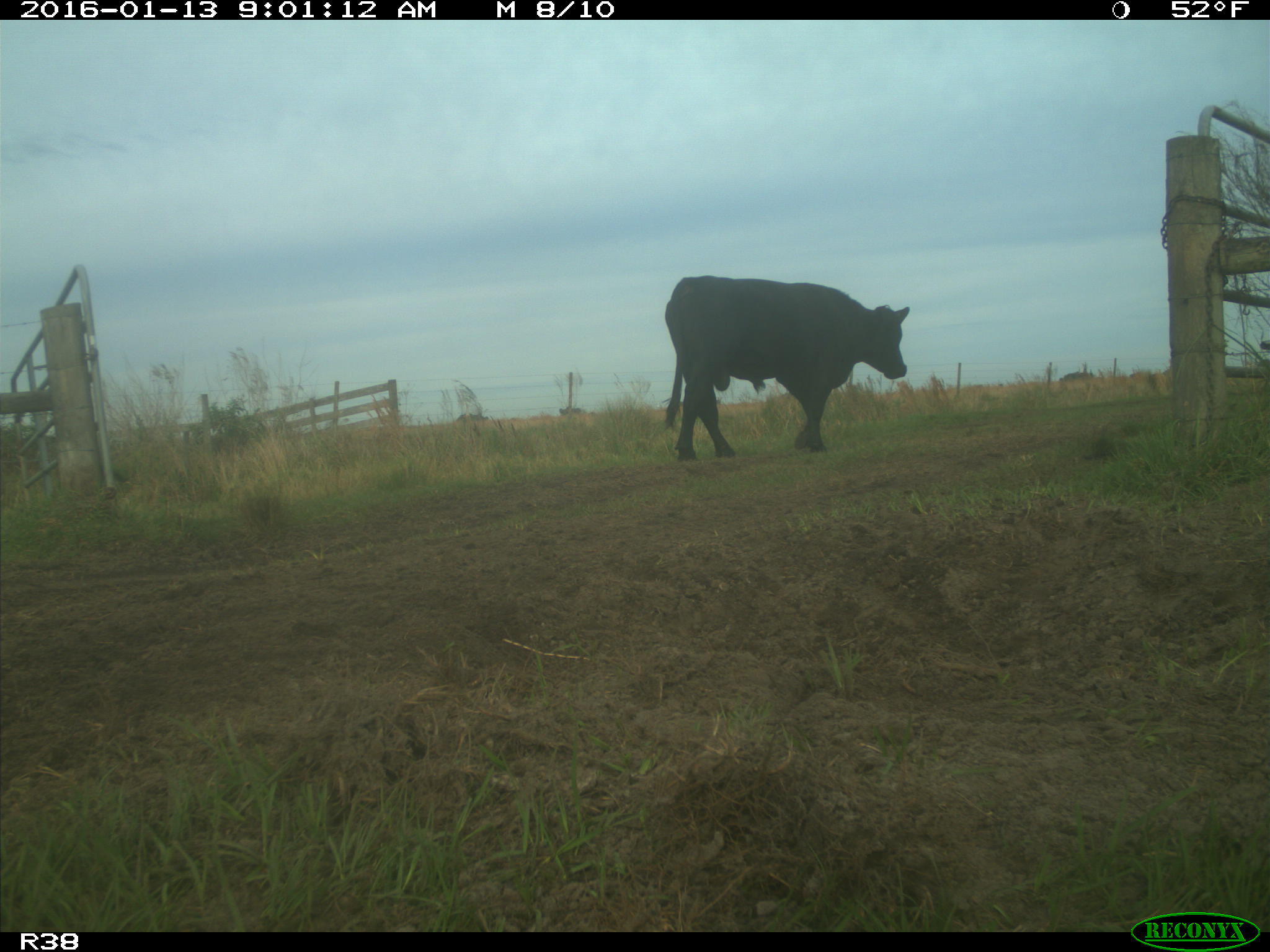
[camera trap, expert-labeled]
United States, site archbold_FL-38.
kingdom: Animalia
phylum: Chordata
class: Mammalia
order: Artiodactyla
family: Bovidae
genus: Bos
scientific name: Bos taurus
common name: domestic cow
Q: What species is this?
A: Bos taurus (domestic cow).